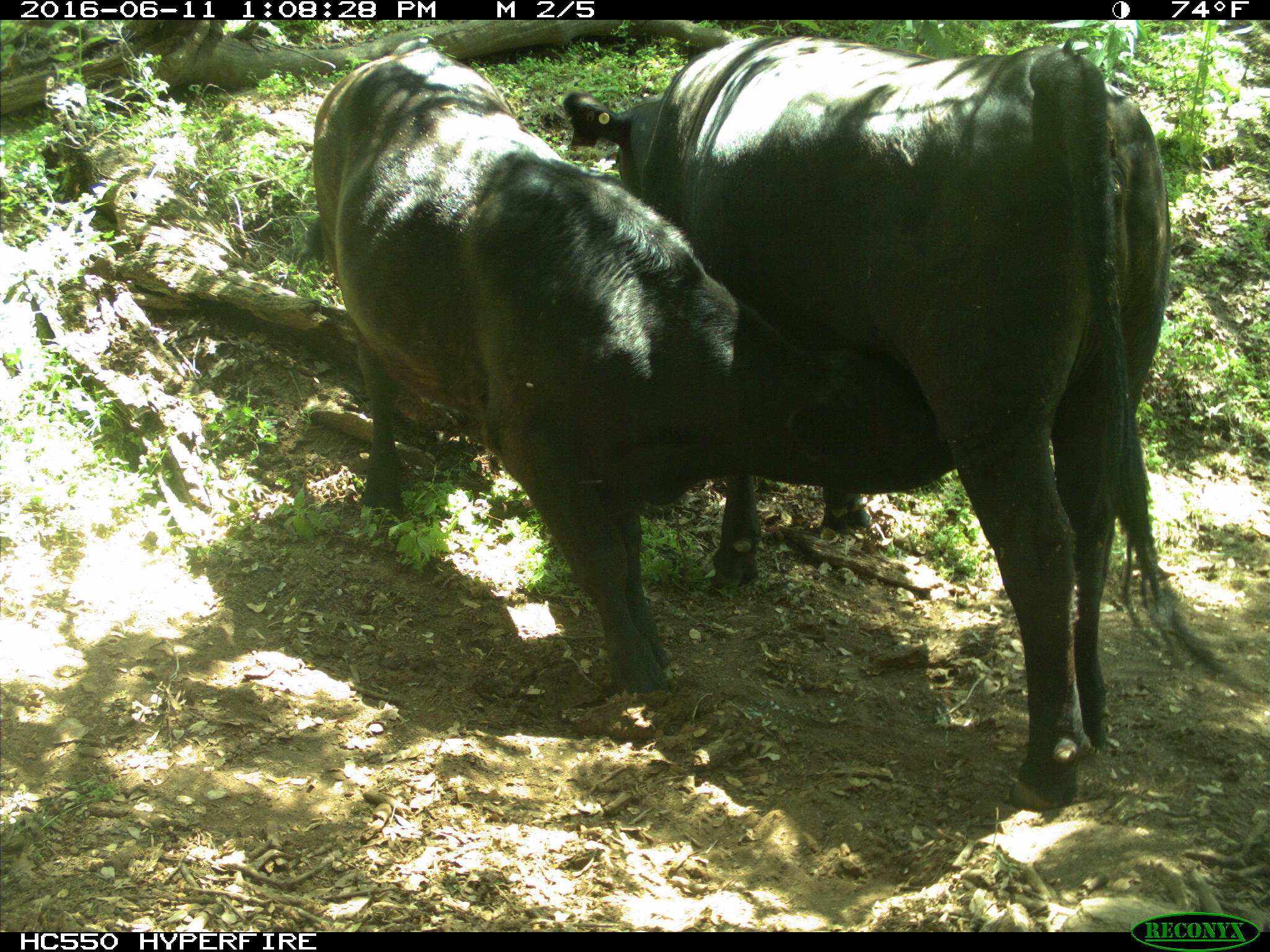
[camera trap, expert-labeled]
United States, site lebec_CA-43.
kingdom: Animalia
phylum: Chordata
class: Mammalia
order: Artiodactyla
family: Bovidae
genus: Bos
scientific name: Bos taurus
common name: domestic cow